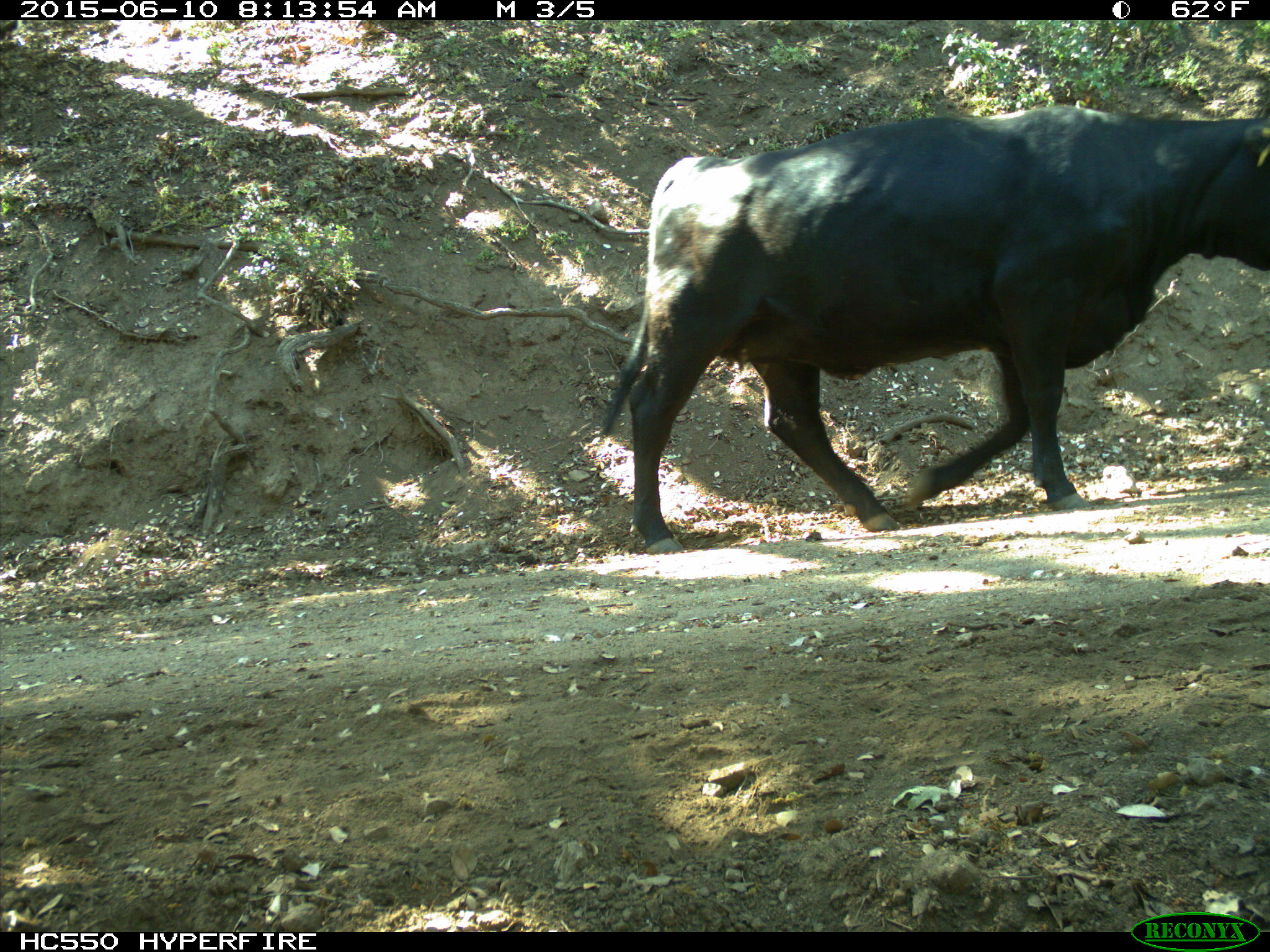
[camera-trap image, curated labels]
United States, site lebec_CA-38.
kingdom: Animalia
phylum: Chordata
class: Mammalia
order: Artiodactyla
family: Bovidae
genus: Bos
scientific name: Bos taurus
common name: domestic cow